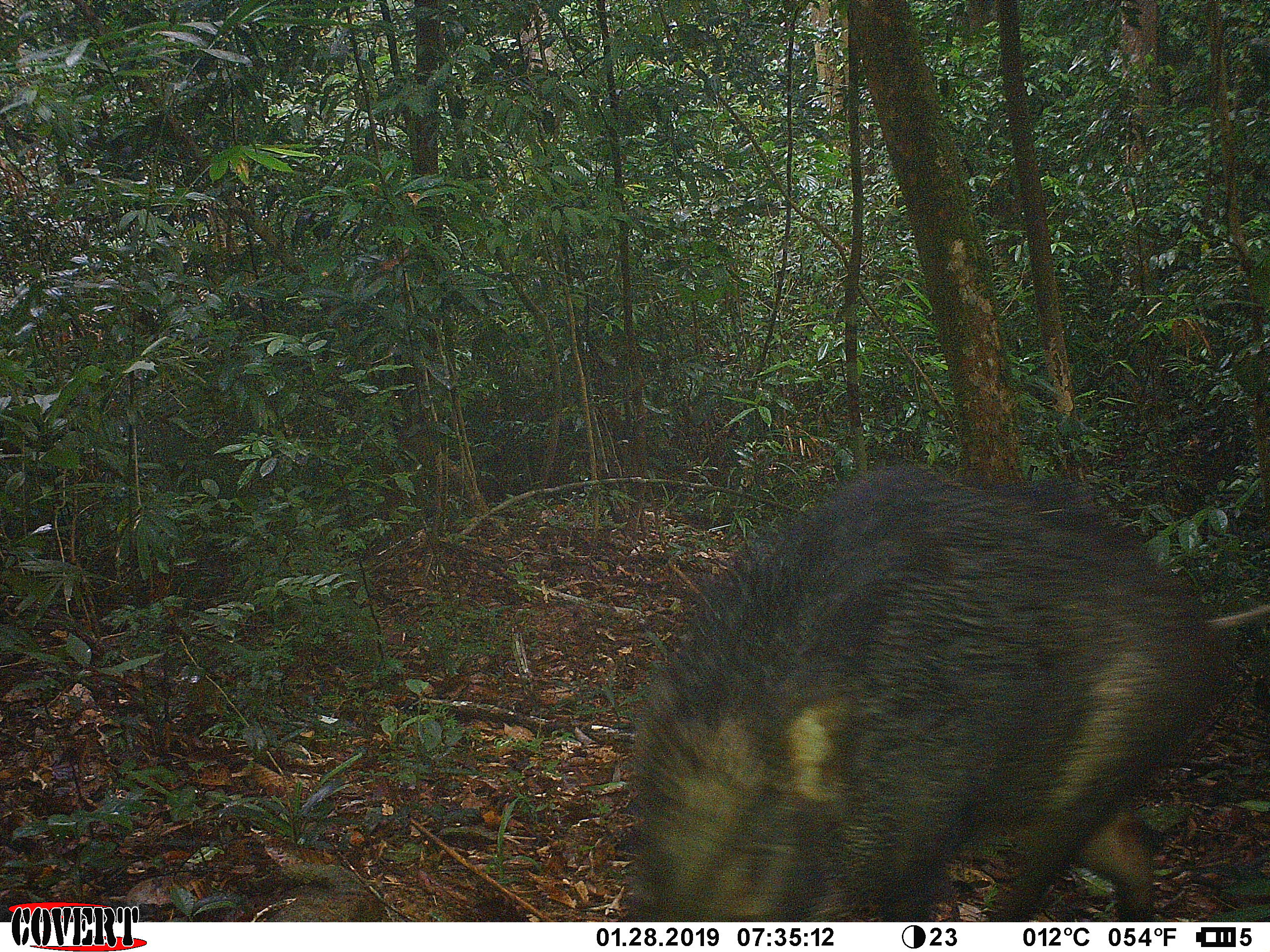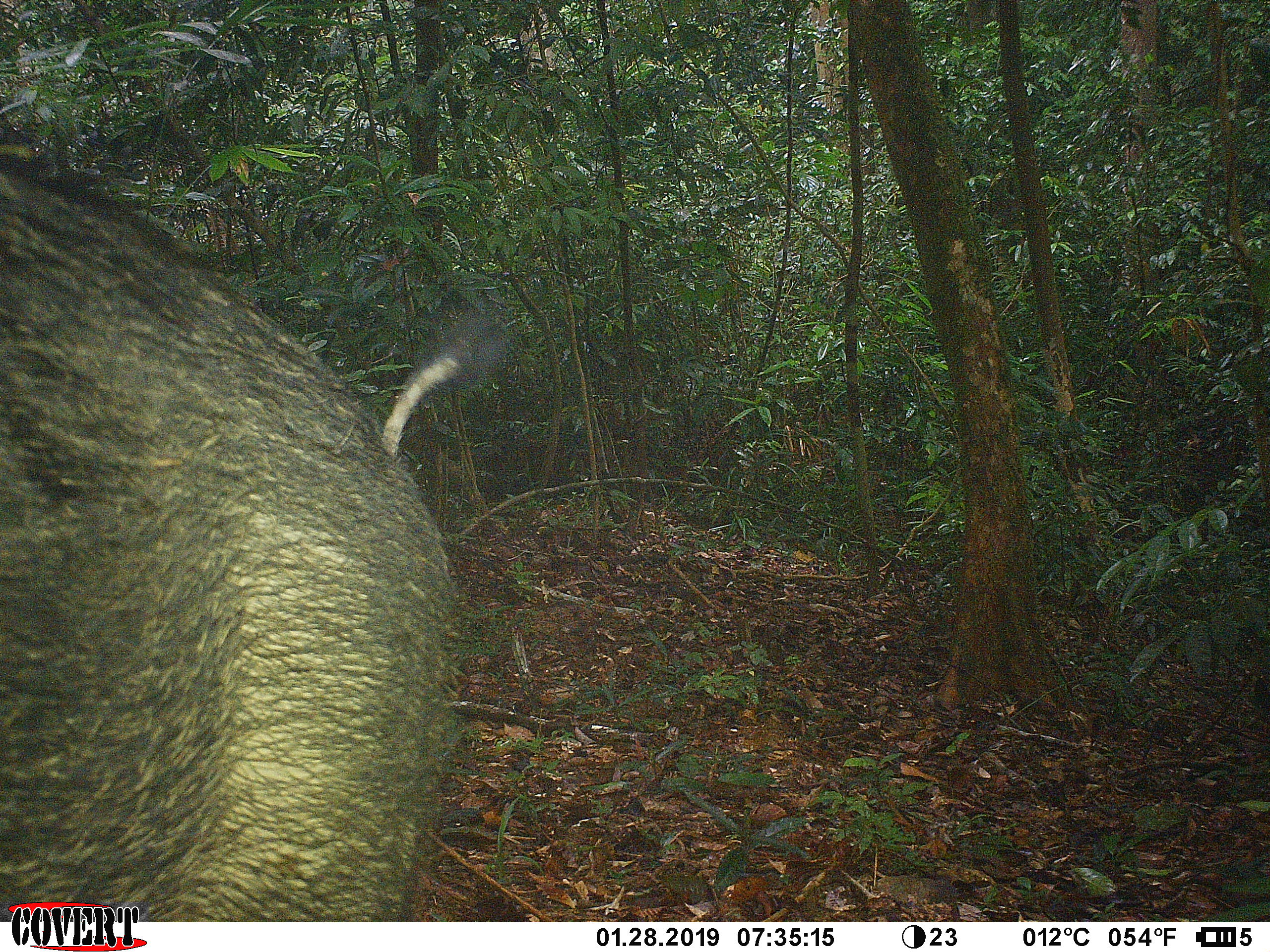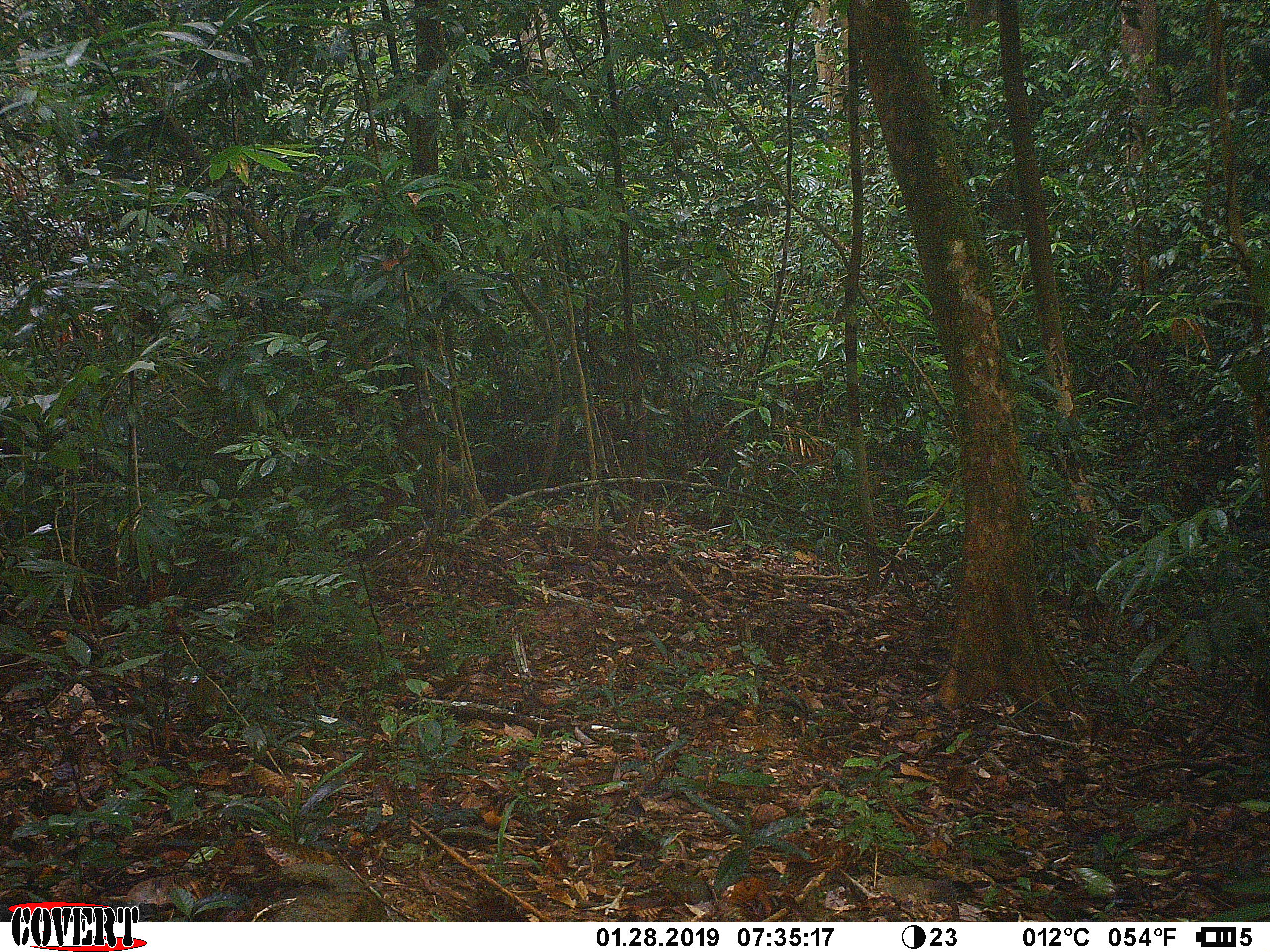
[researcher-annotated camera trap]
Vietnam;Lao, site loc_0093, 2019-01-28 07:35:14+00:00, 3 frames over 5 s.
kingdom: Animalia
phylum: Chordata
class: Mammalia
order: Artiodactyla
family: Suidae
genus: Sus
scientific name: Sus scrofa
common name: eurasian wild pig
Eurasian wild pig (Sus scrofa). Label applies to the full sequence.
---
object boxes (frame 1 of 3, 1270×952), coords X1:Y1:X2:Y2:
eurasian wild pig: 621:465:1270:921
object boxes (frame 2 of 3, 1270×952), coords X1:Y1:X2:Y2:
eurasian wild pig: 0:128:507:919